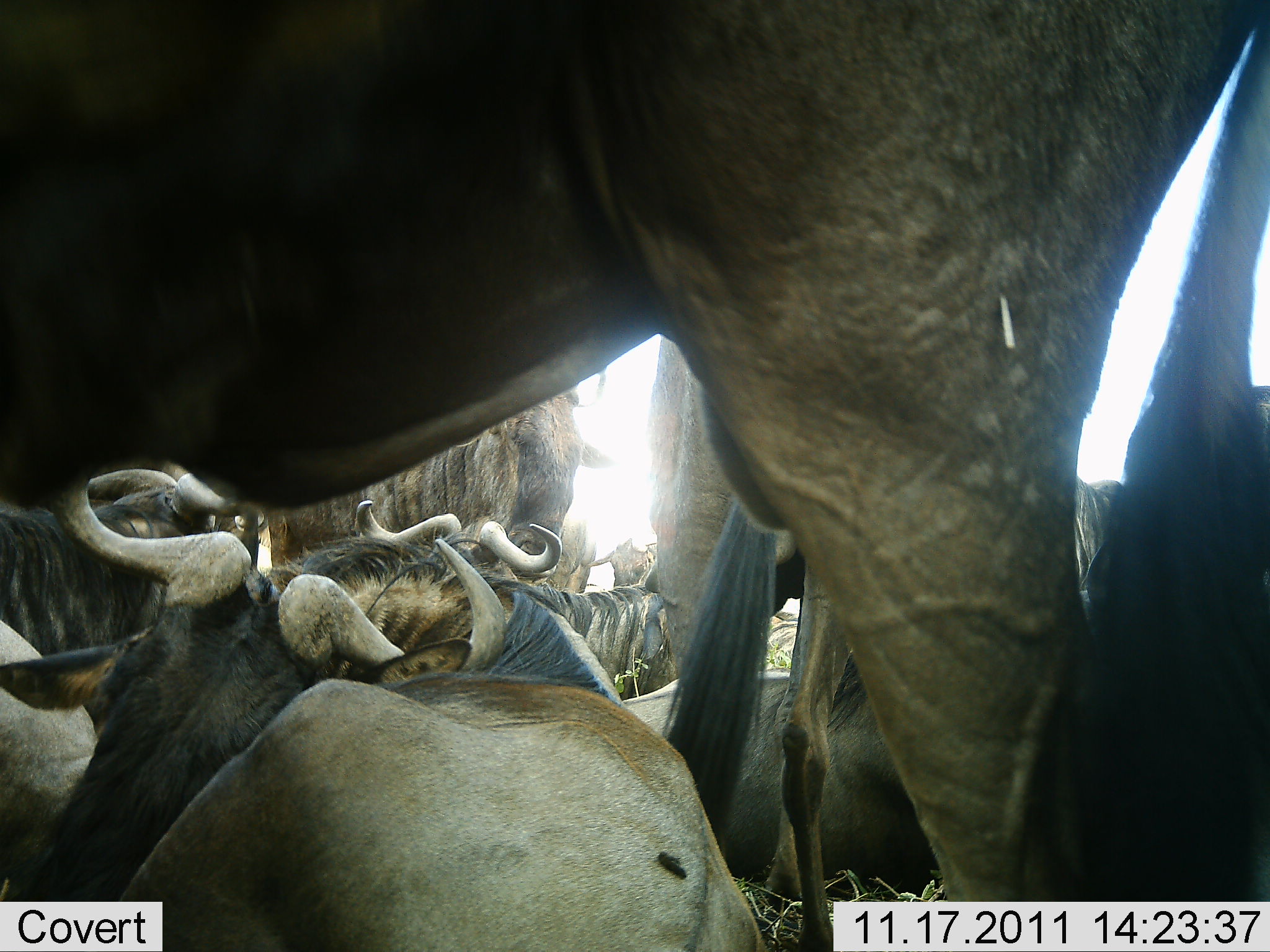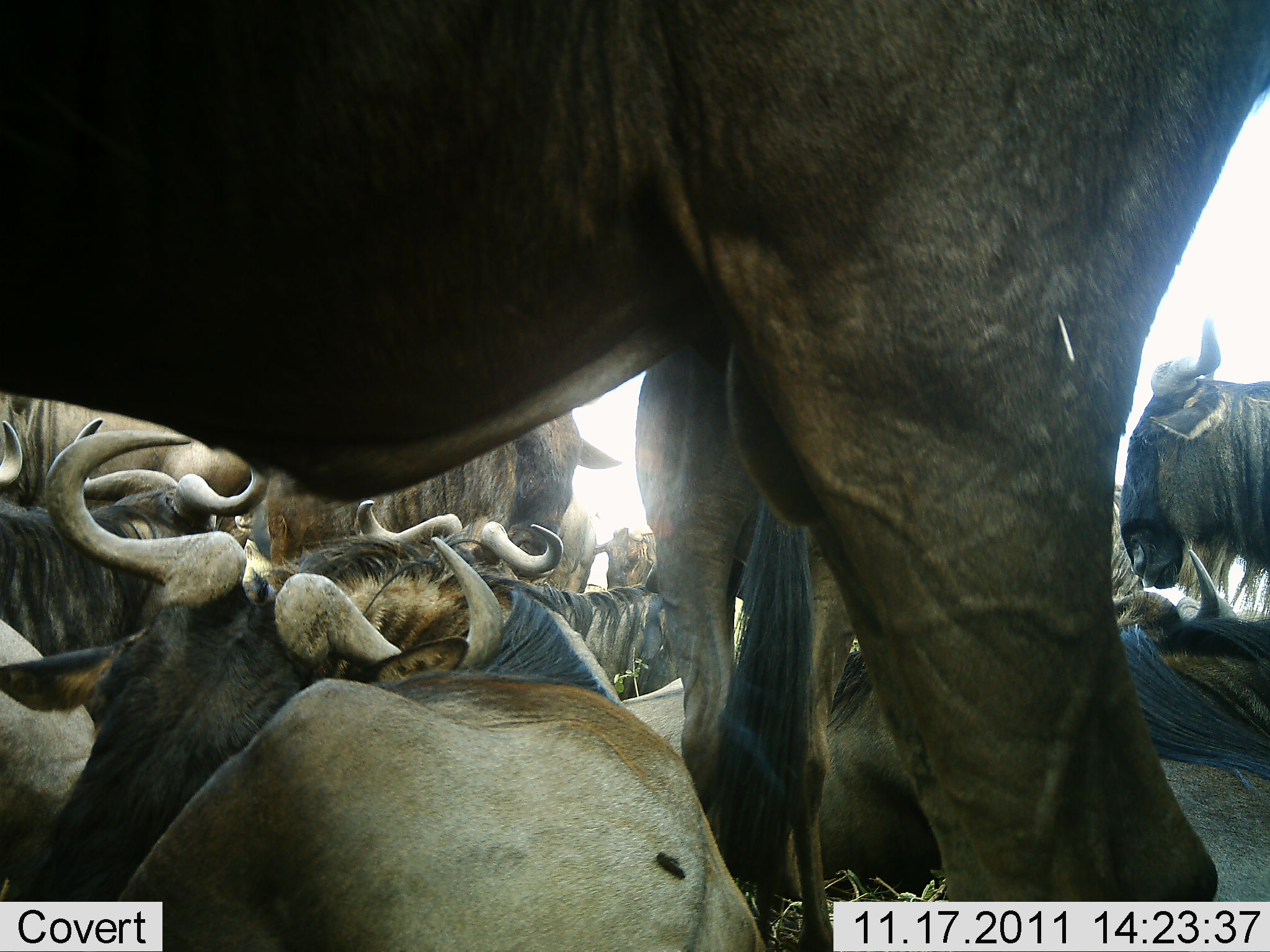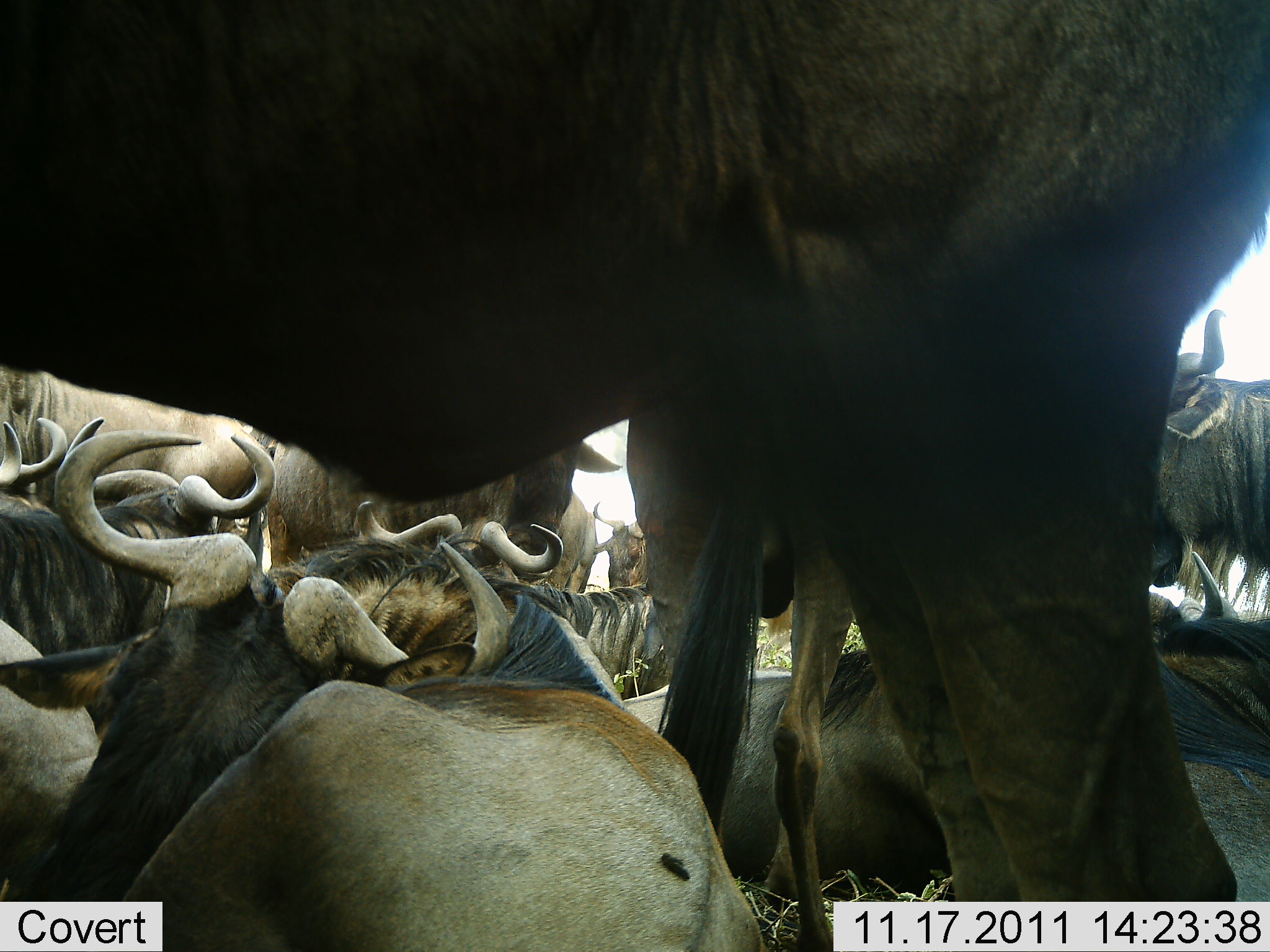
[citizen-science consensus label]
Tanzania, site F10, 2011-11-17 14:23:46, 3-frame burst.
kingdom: Animalia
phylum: Chordata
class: Mammalia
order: Artiodactyla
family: Bovidae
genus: Connochaetes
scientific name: Connochaetes taurinus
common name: blue wildebeest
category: wildebeest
Wildebeest (blue wildebeest) (Connochaetes taurinus), count 11-50. Behavior (volunteer vote fractions): standing 38%, resting 85%, moving 8%, interacting 23%. Young present (vote fraction): 0%. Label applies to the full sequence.